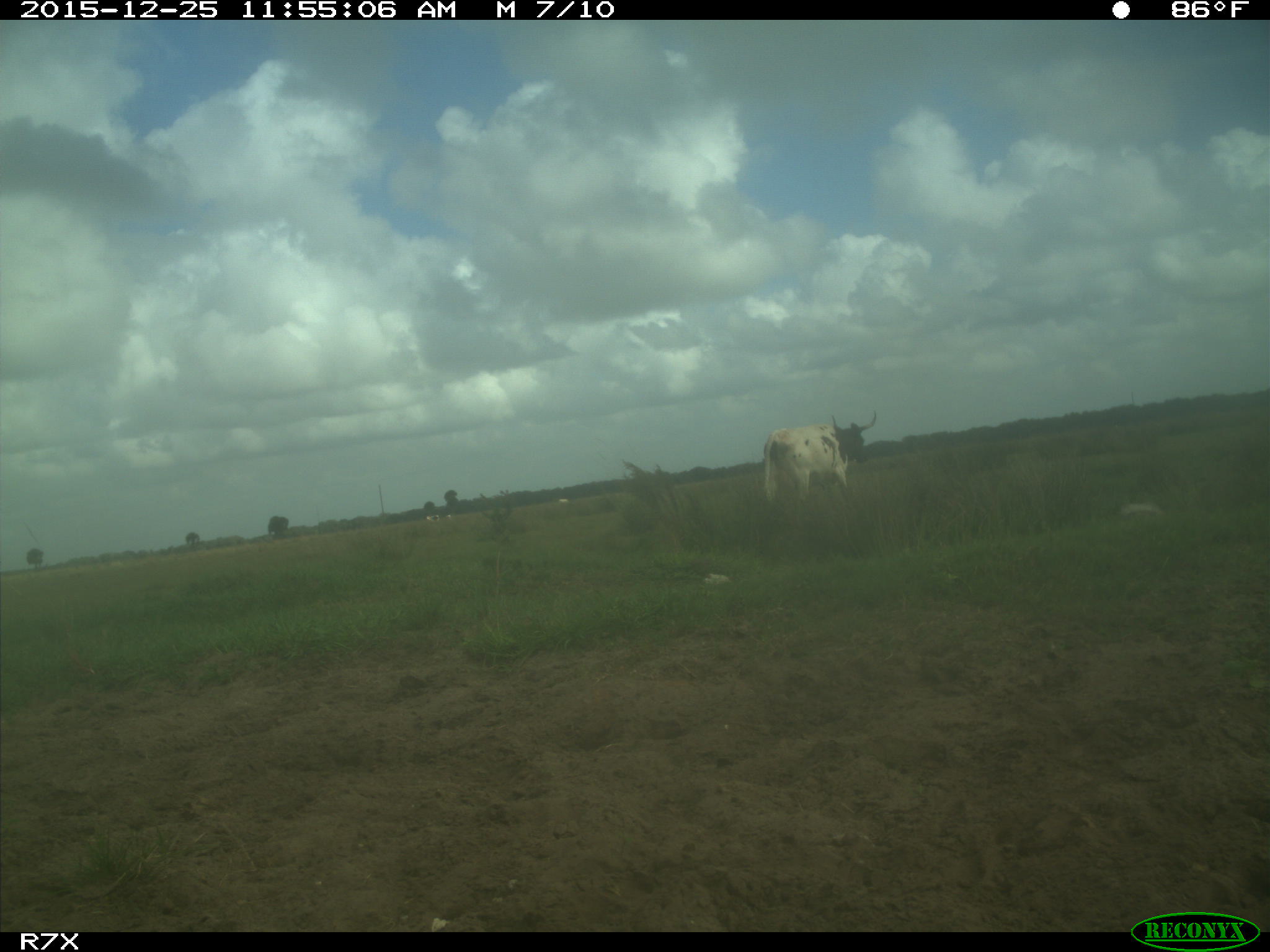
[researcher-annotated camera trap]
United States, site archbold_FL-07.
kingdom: Animalia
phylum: Chordata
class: Mammalia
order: Artiodactyla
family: Bovidae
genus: Bos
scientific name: Bos taurus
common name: domestic cow